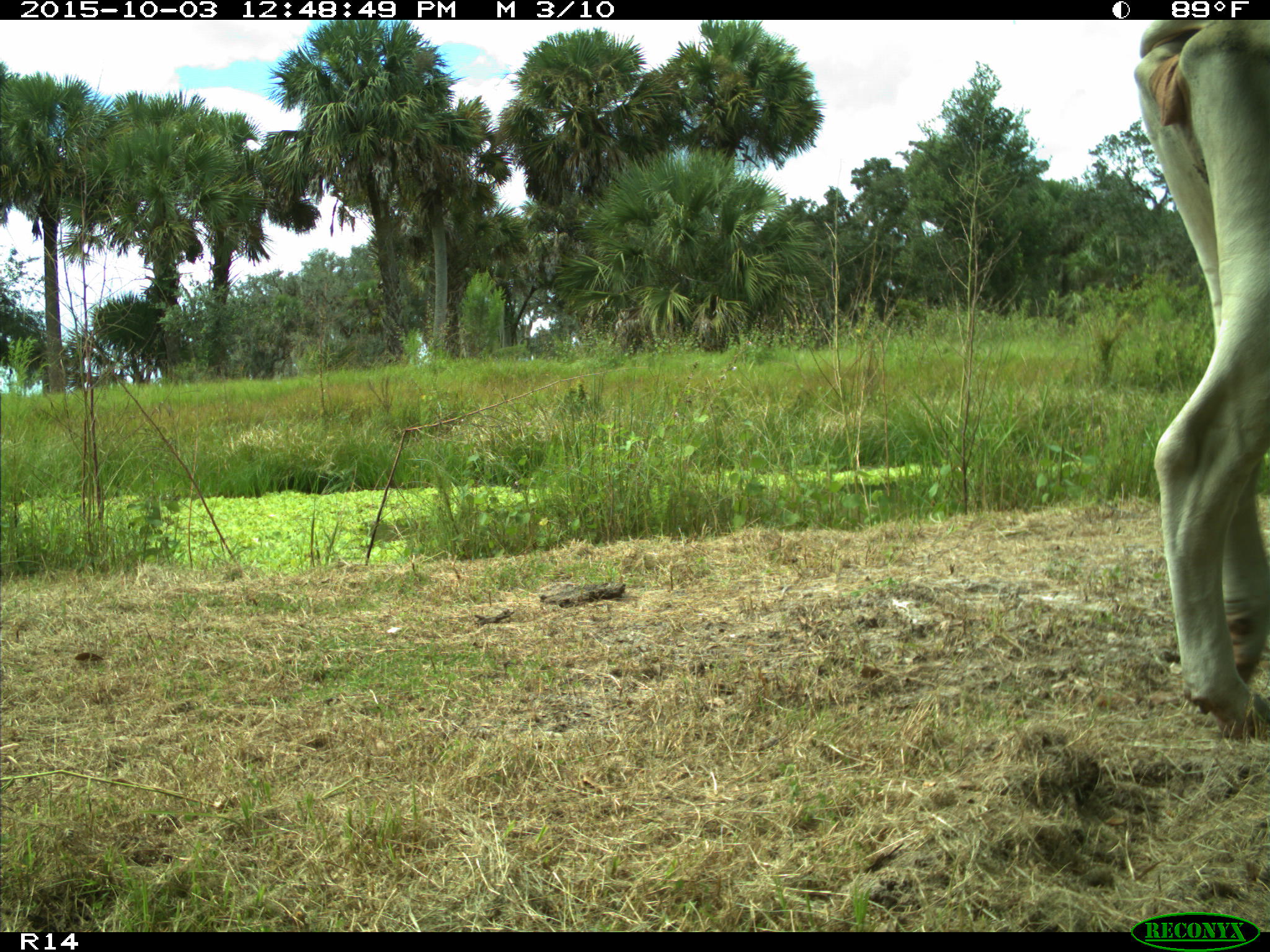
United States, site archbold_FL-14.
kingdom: Animalia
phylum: Chordata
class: Mammalia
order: Artiodactyla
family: Bovidae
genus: Bos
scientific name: Bos taurus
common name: domestic cow